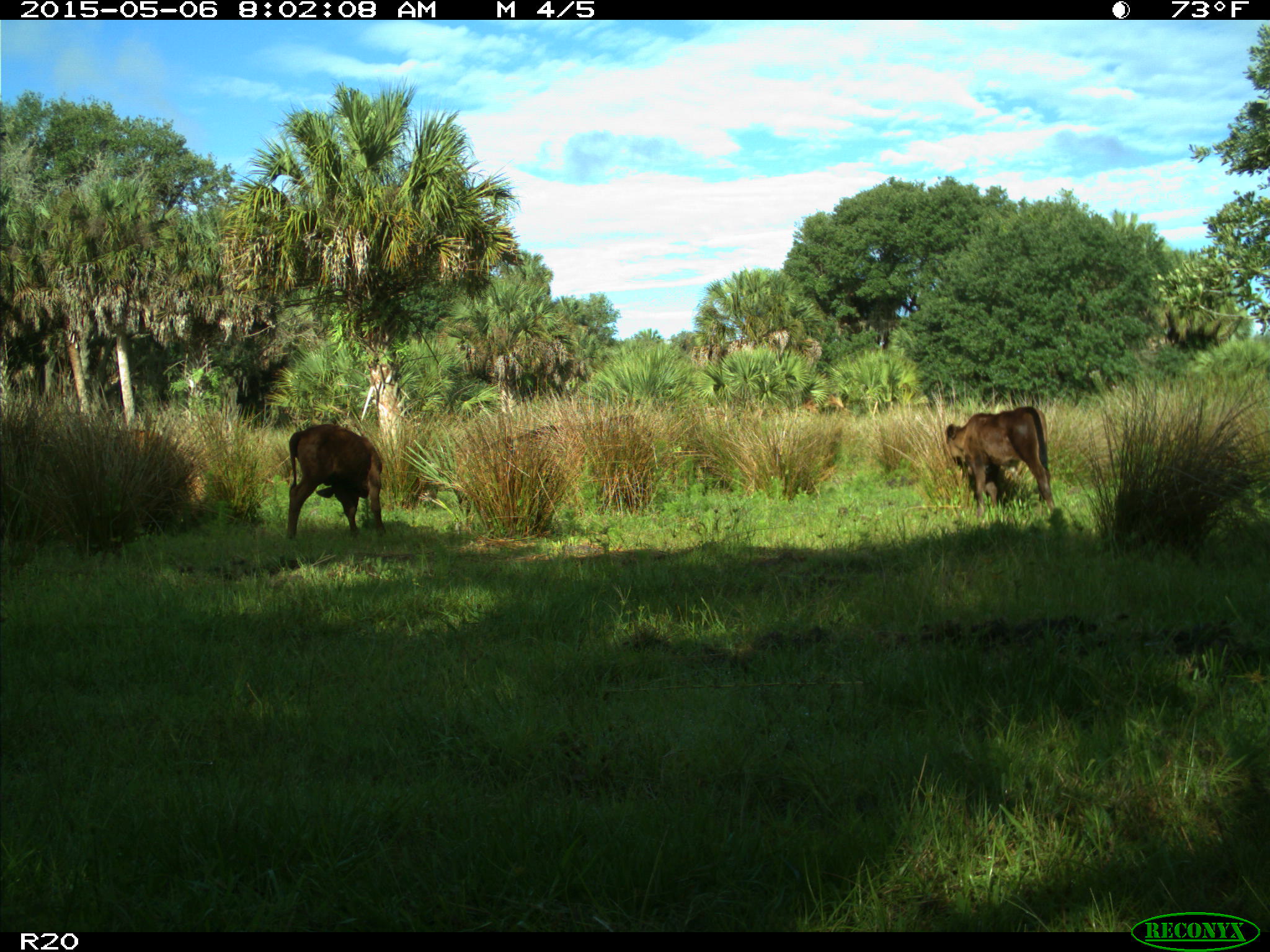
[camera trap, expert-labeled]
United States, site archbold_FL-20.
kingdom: Animalia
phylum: Chordata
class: Mammalia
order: Artiodactyla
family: Bovidae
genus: Bos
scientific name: Bos taurus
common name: domestic cow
Bos taurus (domestic cow).